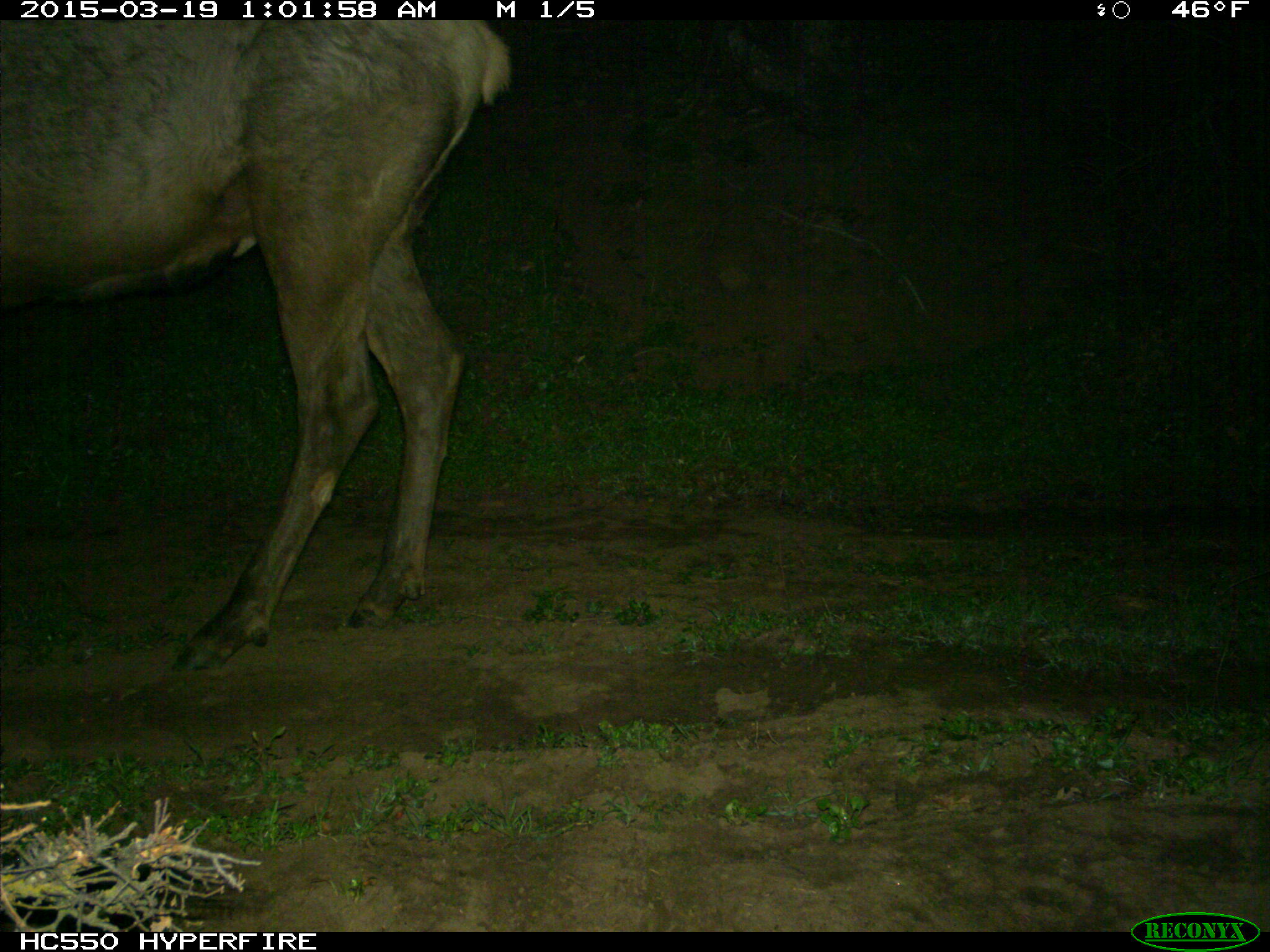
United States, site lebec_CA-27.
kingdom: Animalia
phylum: Chordata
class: Mammalia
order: Artiodactyla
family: Cervidae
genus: Cervus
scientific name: Cervus canadensis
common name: elk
Cervus canadensis (elk).